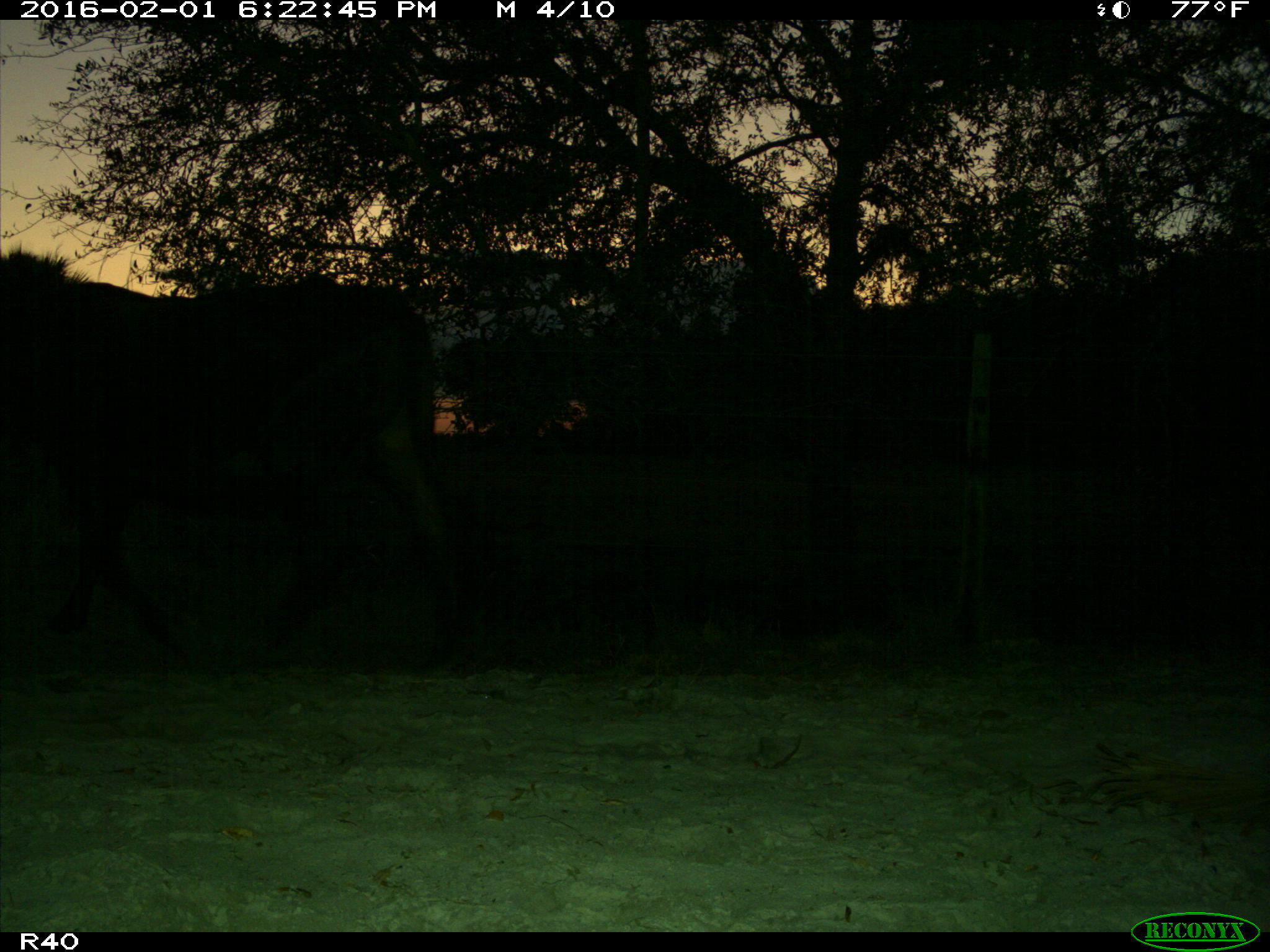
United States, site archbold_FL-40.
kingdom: Animalia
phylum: Chordata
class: Mammalia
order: Artiodactyla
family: Bovidae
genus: Bos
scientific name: Bos taurus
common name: domestic cow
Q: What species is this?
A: Bos taurus (domestic cow).